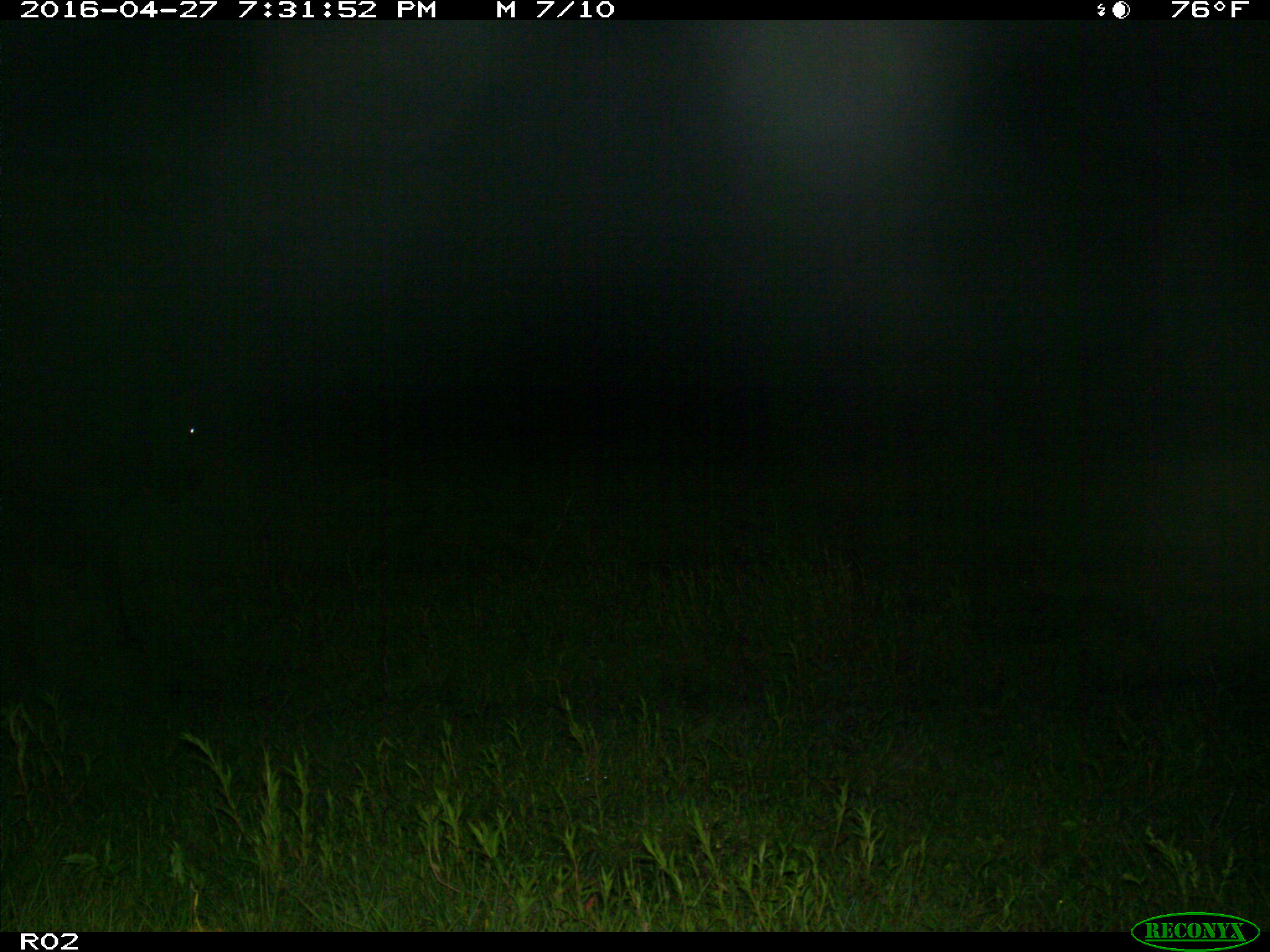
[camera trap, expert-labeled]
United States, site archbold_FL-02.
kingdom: Animalia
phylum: Chordata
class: Mammalia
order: Artiodactyla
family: Bovidae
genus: Bos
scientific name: Bos taurus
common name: domestic cow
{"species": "Bos taurus (domestic cow)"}